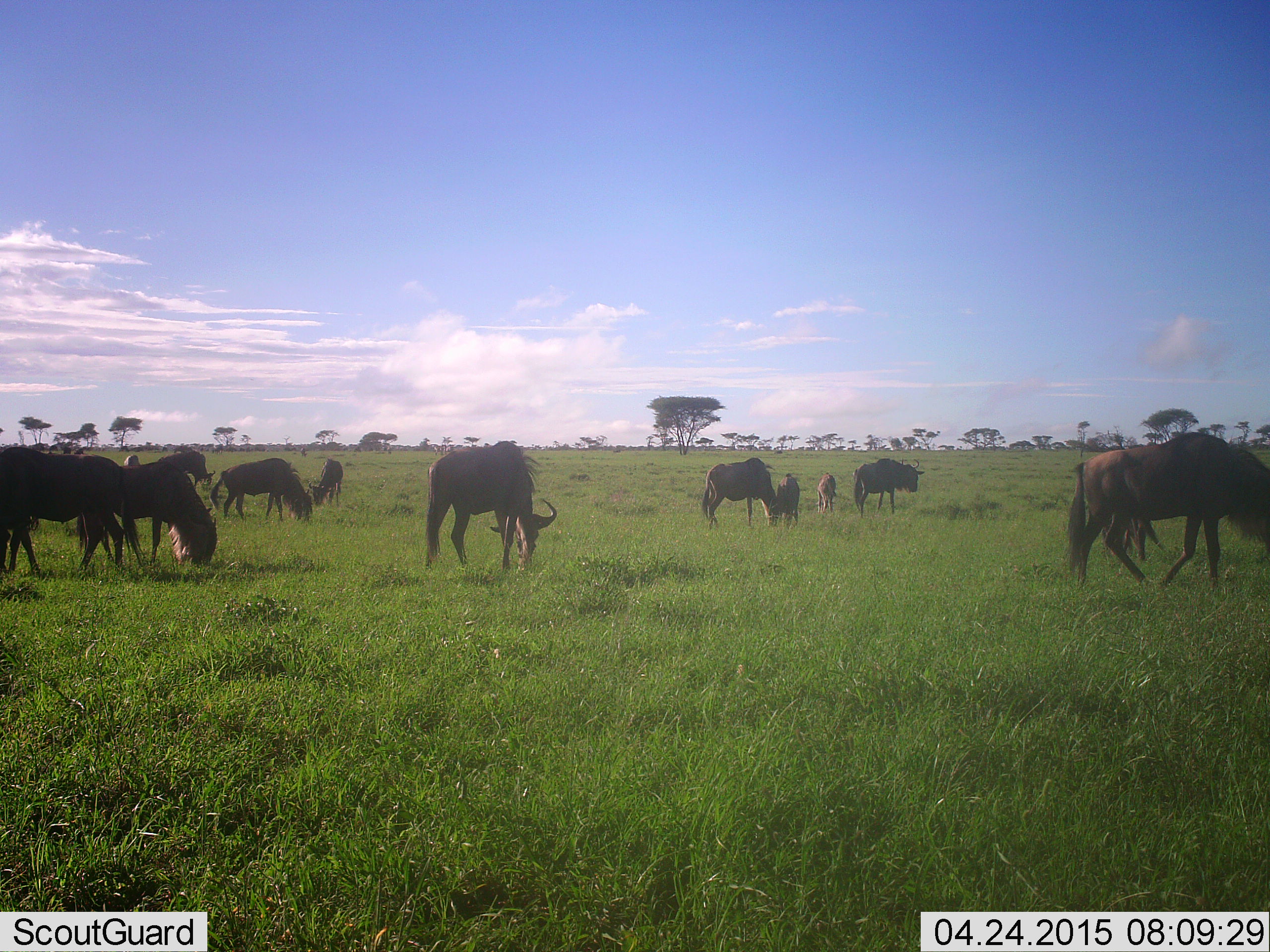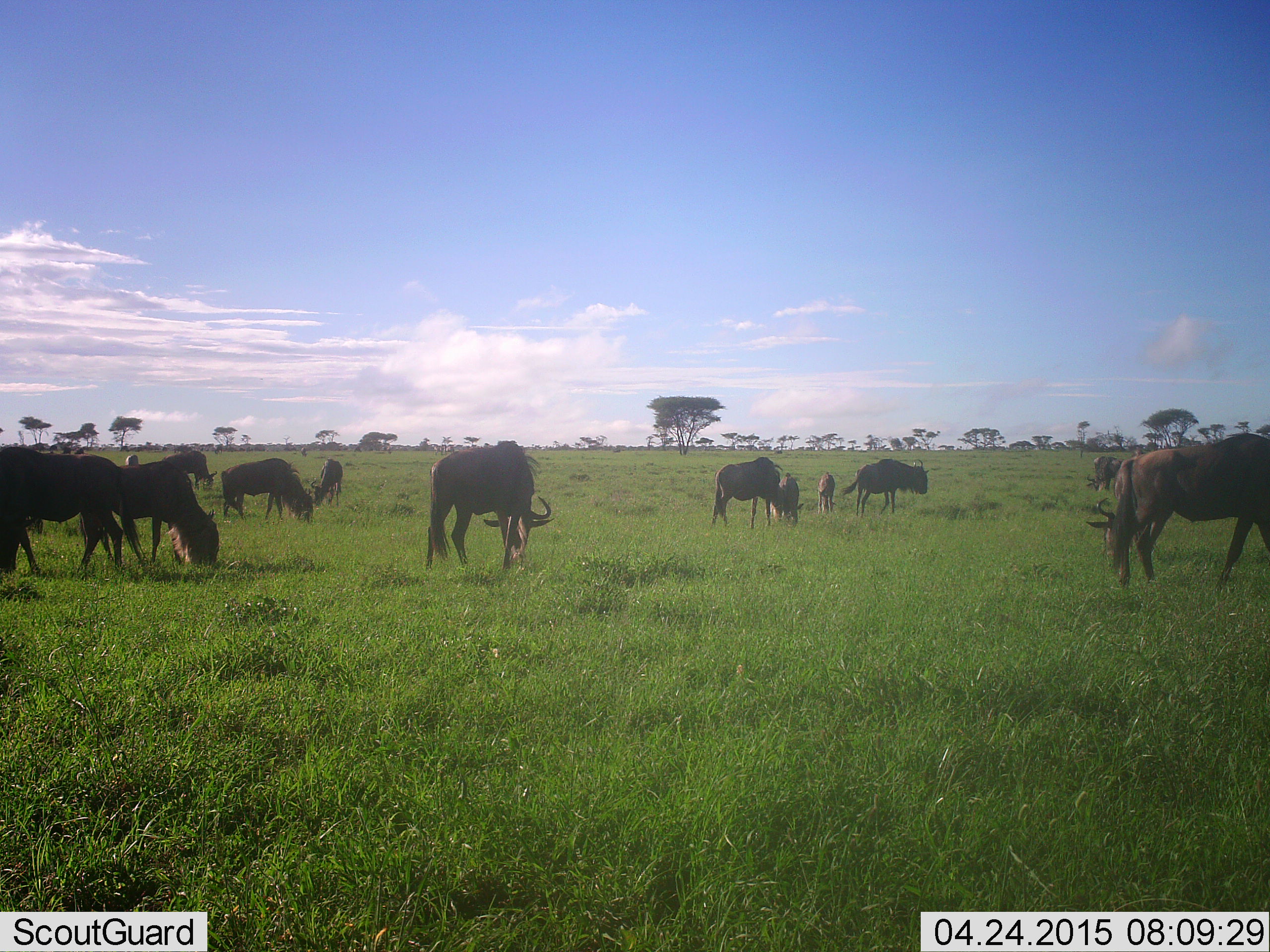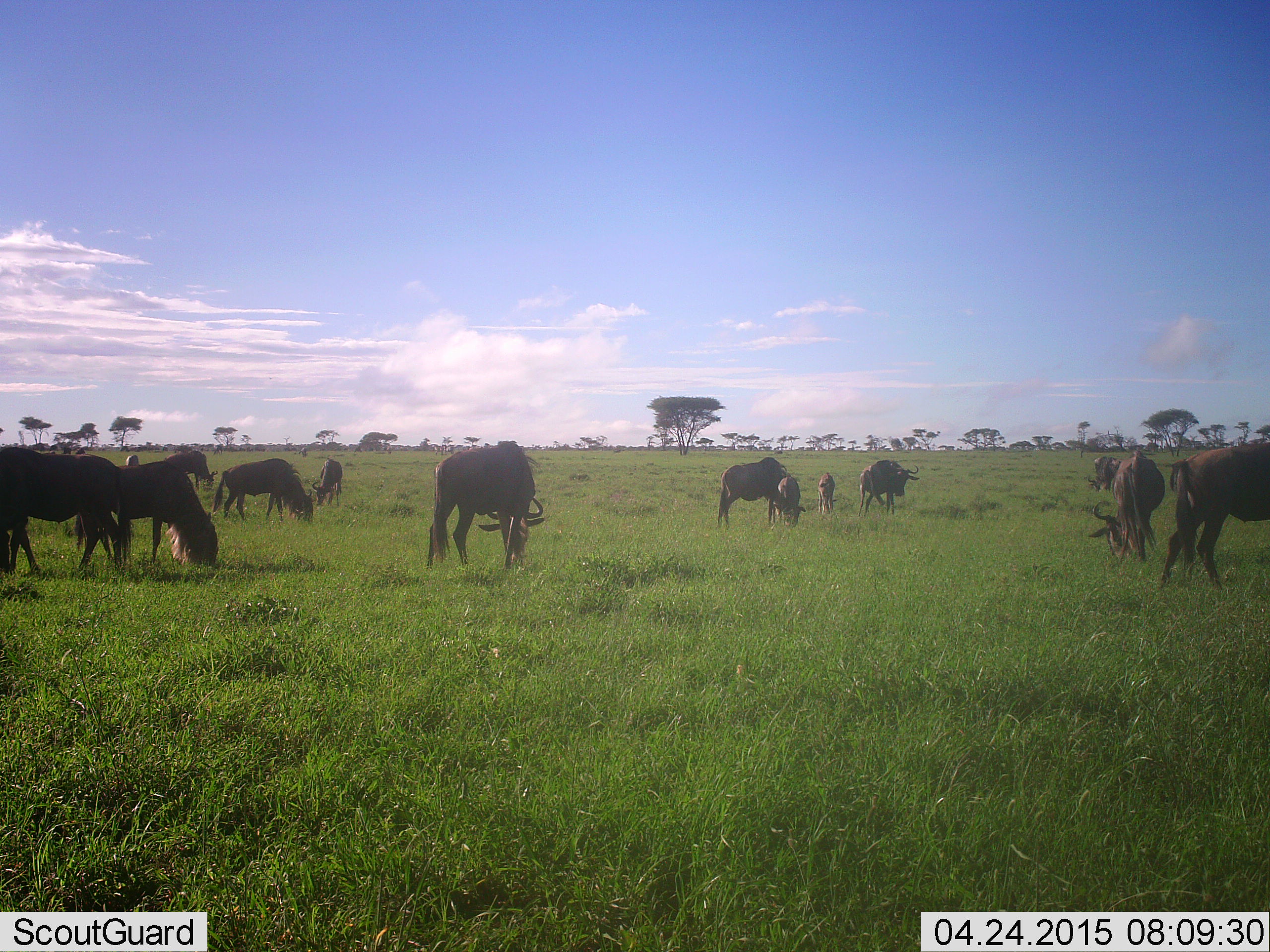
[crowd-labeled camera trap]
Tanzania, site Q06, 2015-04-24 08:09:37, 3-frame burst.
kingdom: Animalia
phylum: Chordata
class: Mammalia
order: Artiodactyla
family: Bovidae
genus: Connochaetes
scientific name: Connochaetes taurinus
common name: blue wildebeest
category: wildebeest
Wildebeest (blue wildebeest) (Connochaetes taurinus), count 11-50. Behavior (volunteer vote fractions): standing 50%, resting 0%, moving 20%, interacting 0%. Young present (vote fraction): 80%. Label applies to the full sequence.